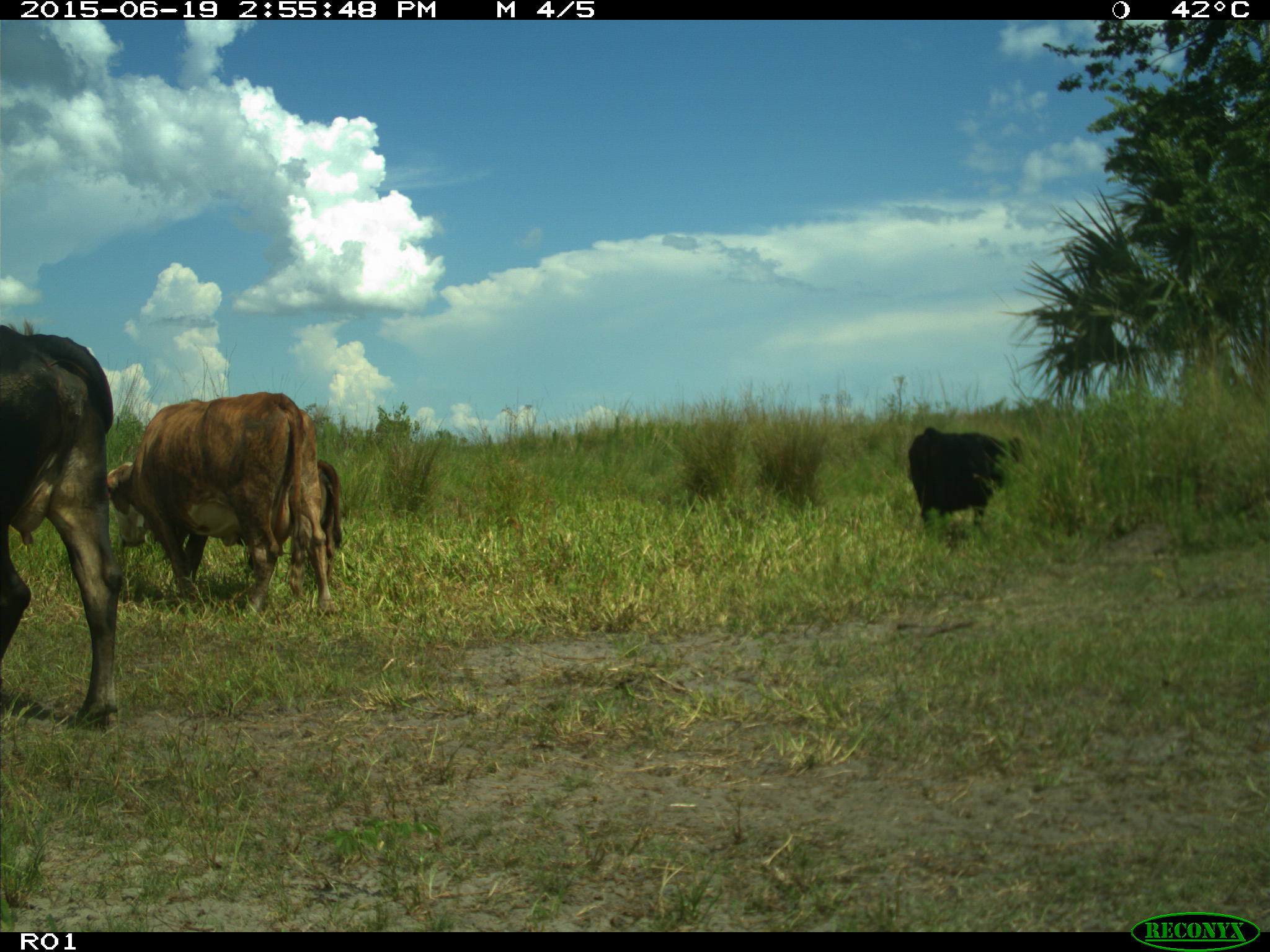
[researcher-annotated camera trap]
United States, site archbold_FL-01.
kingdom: Animalia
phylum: Chordata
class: Mammalia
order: Artiodactyla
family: Bovidae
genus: Bos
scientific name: Bos taurus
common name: domestic cow